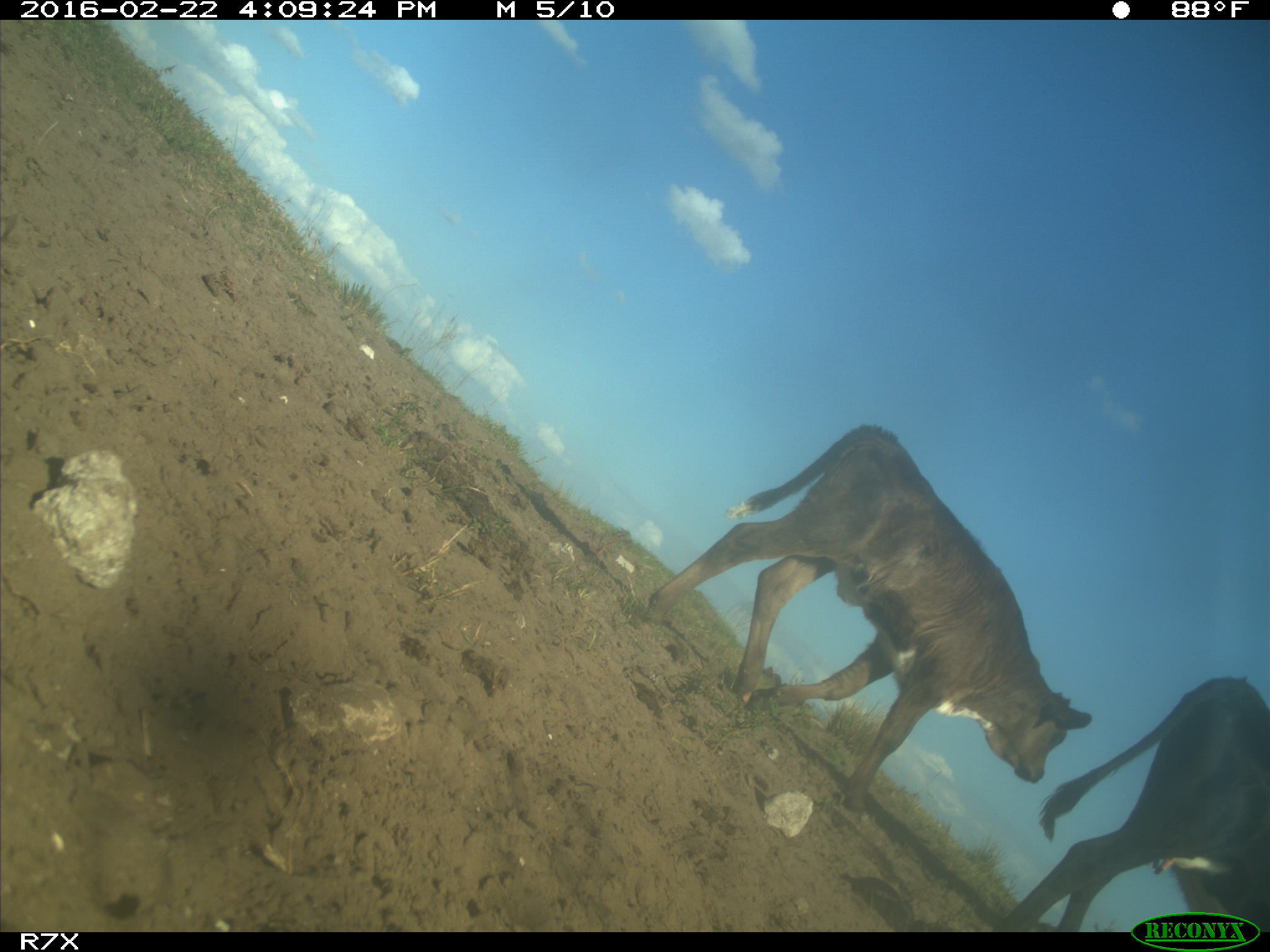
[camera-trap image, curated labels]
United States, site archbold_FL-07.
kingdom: Animalia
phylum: Chordata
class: Mammalia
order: Artiodactyla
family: Bovidae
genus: Bos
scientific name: Bos taurus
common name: domestic cow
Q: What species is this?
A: Bos taurus (domestic cow).